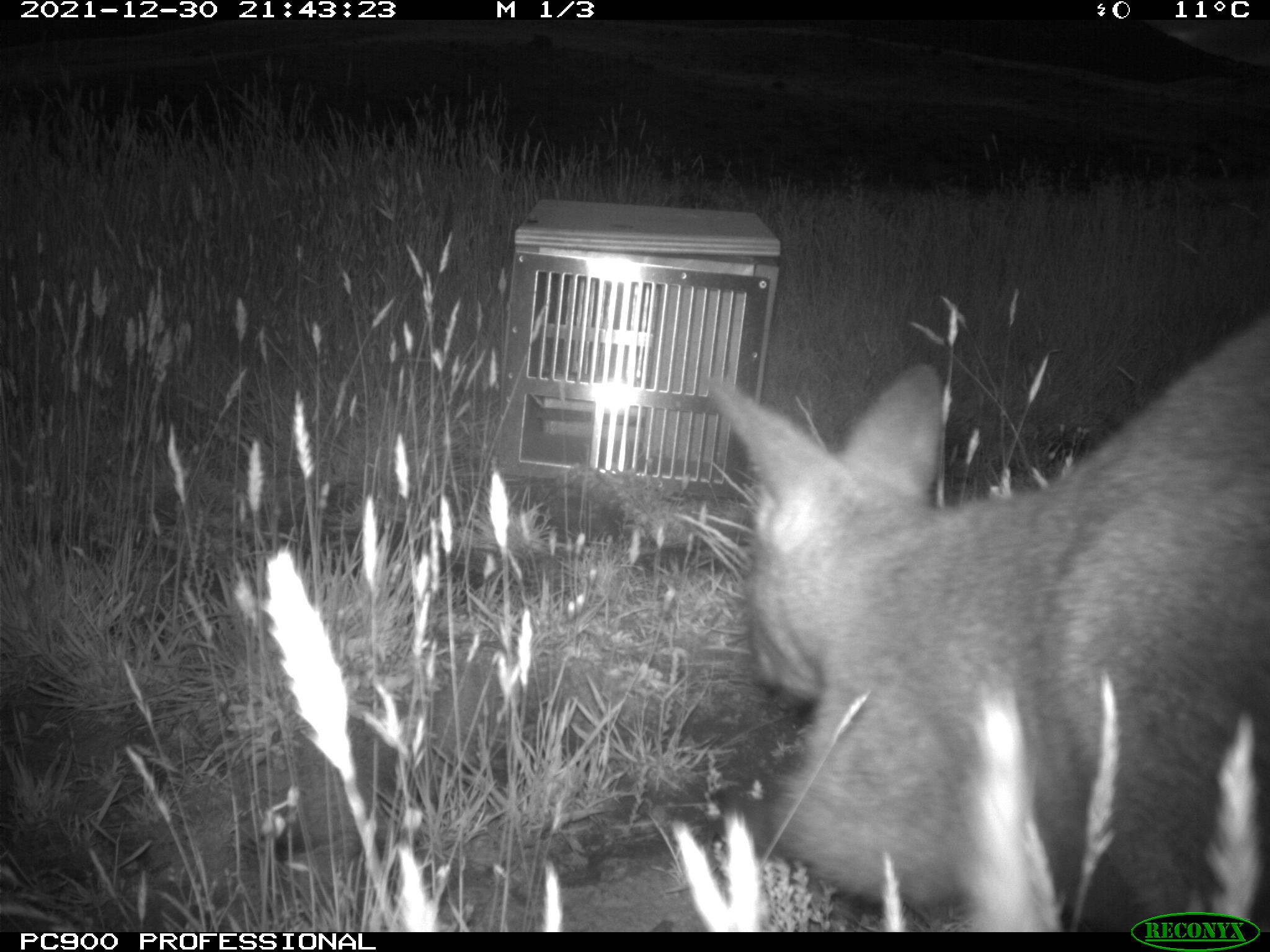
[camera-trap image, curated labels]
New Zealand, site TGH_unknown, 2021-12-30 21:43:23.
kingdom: Animalia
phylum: Chordata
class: Mammalia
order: Diprotodontia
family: Macropodidae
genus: Notamacropus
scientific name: Notamacropus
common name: wallaby